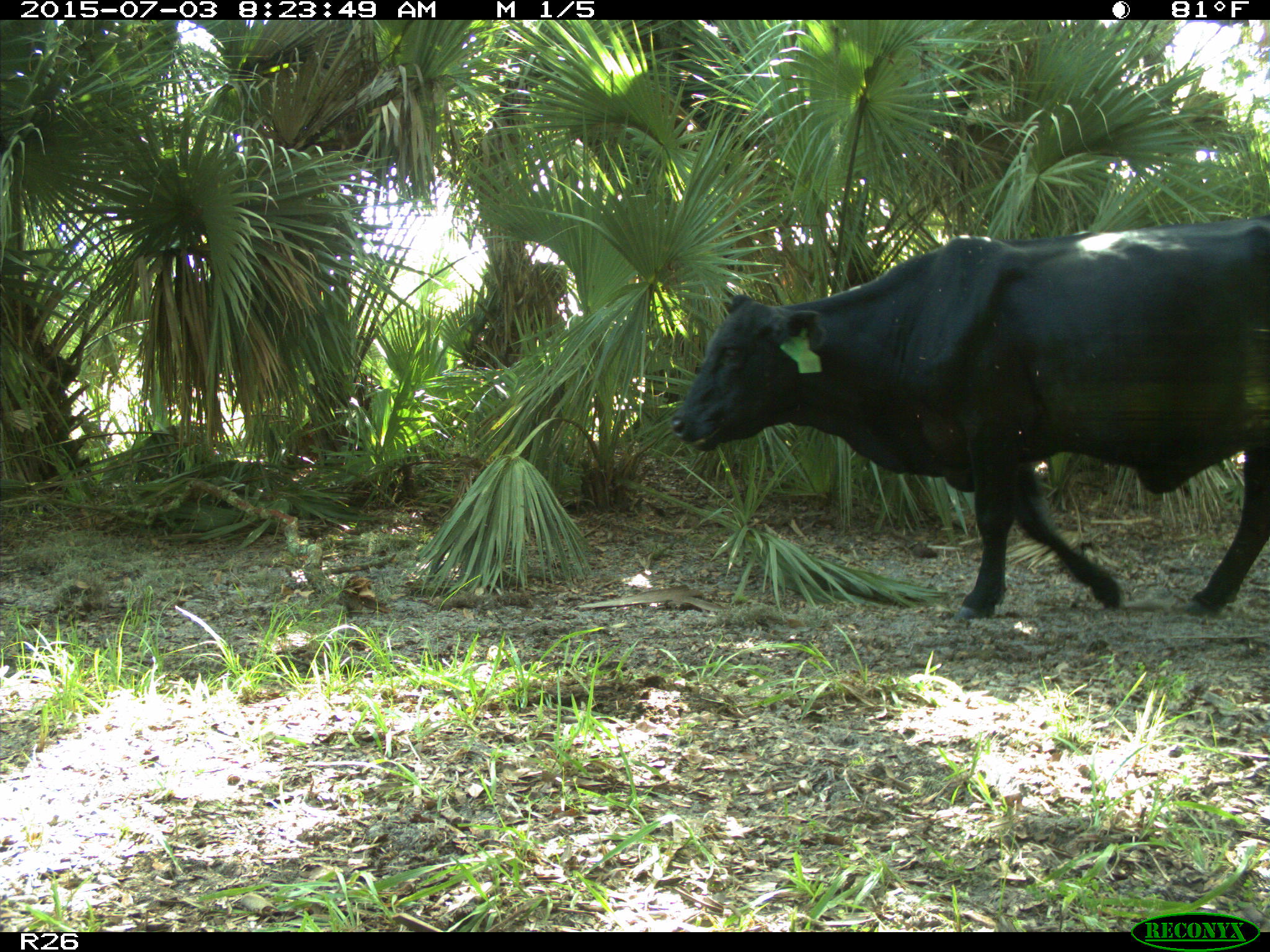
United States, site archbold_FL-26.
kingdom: Animalia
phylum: Chordata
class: Mammalia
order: Artiodactyla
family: Bovidae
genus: Bos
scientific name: Bos taurus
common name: domestic cow